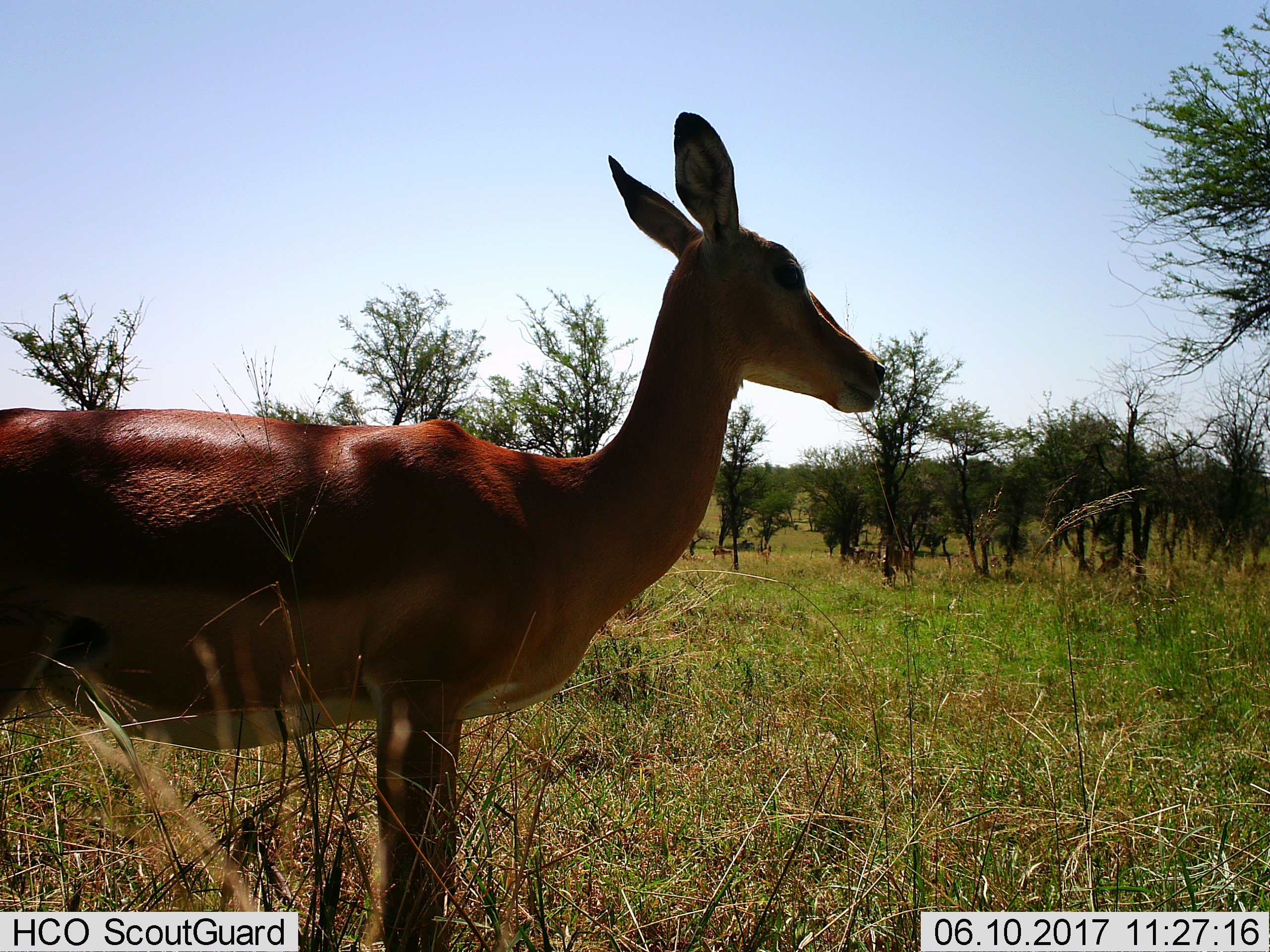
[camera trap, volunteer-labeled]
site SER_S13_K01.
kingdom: Animalia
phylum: Chordata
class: Mammalia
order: Artiodactyla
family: Bovidae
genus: Aepyceros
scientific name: Aepyceros melampus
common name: impala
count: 1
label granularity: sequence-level